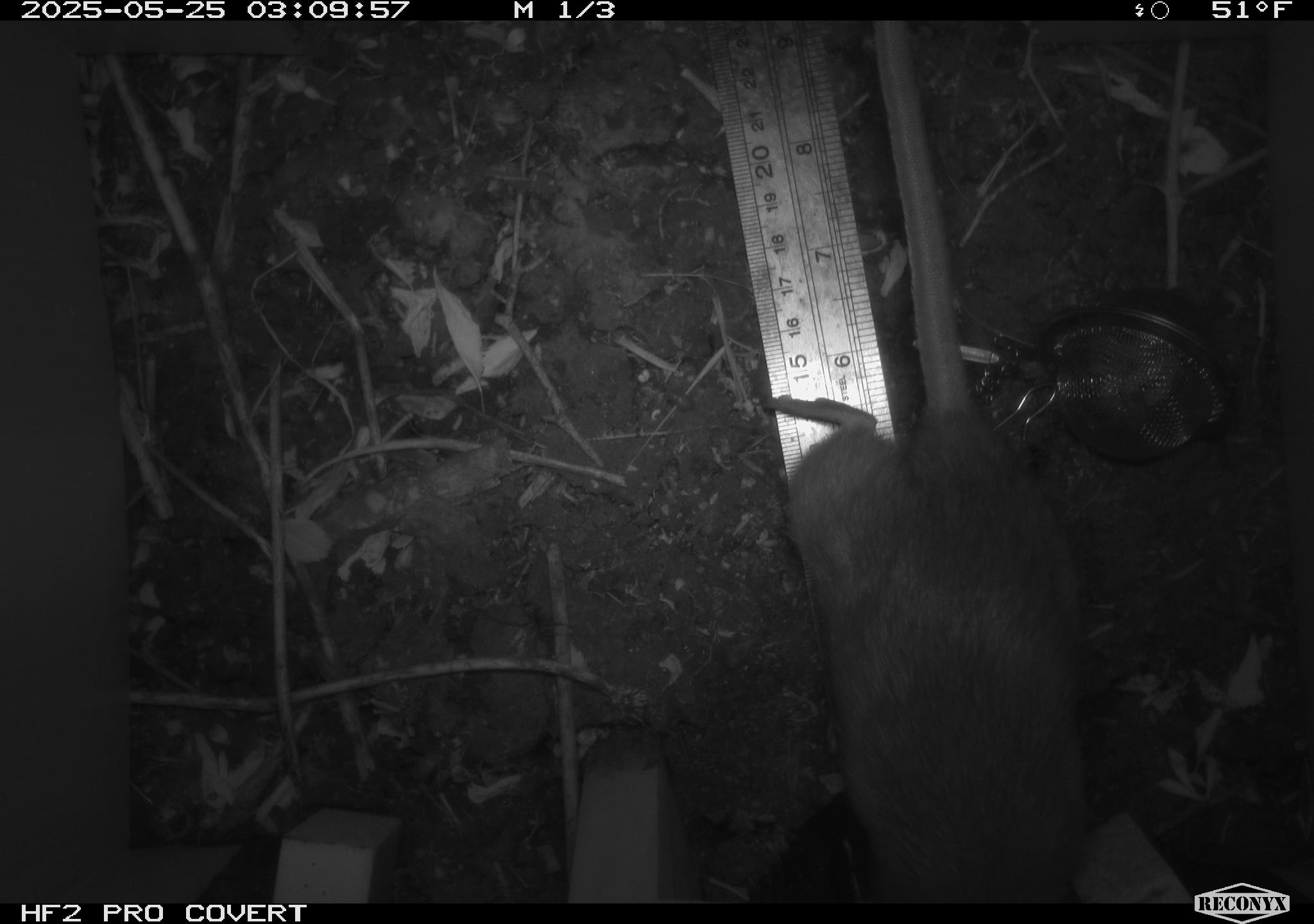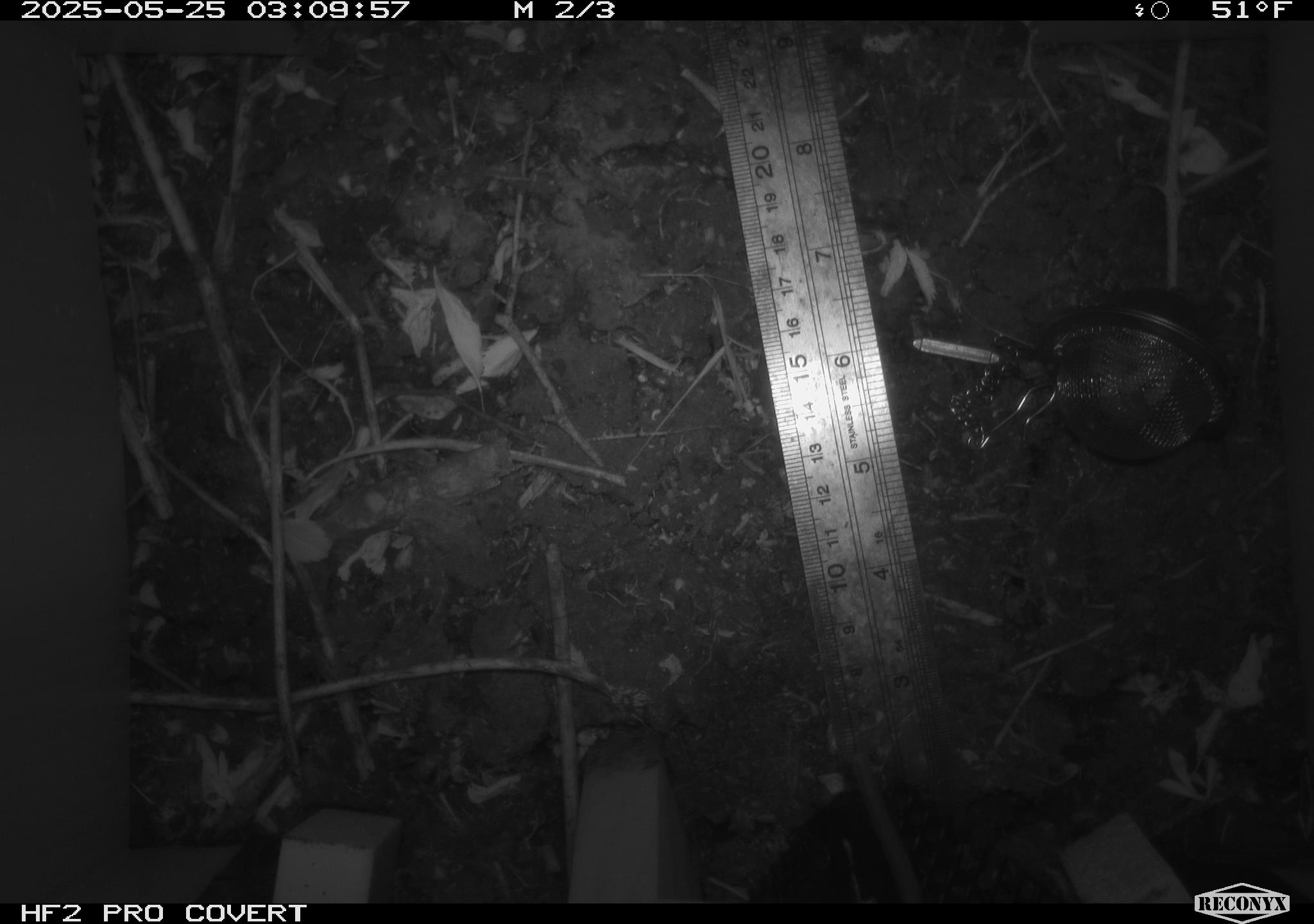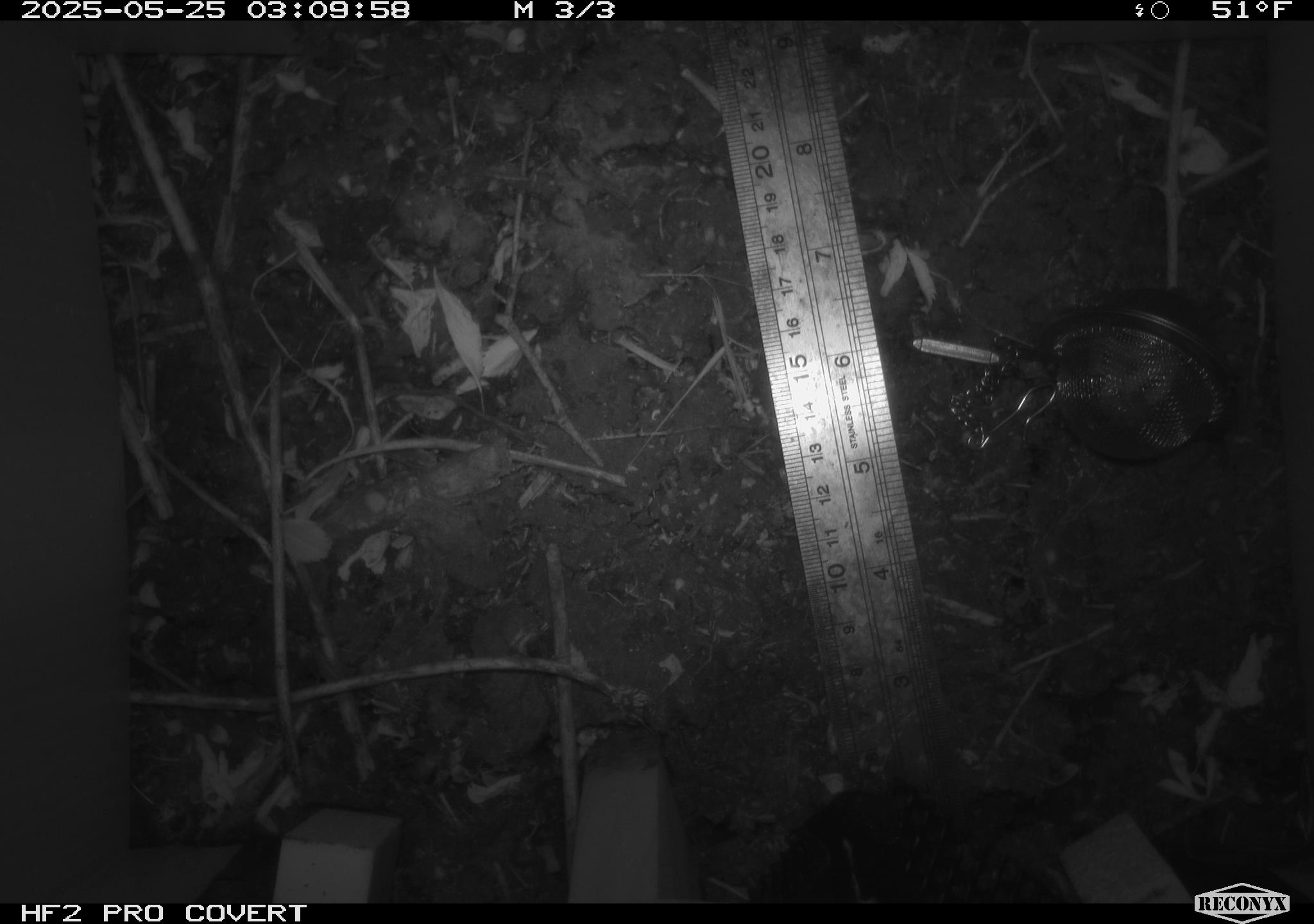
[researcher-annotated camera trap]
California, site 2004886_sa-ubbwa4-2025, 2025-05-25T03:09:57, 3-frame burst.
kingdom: Animalia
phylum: Chordata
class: Mammalia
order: Rodentia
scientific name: Rodentia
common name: rodent